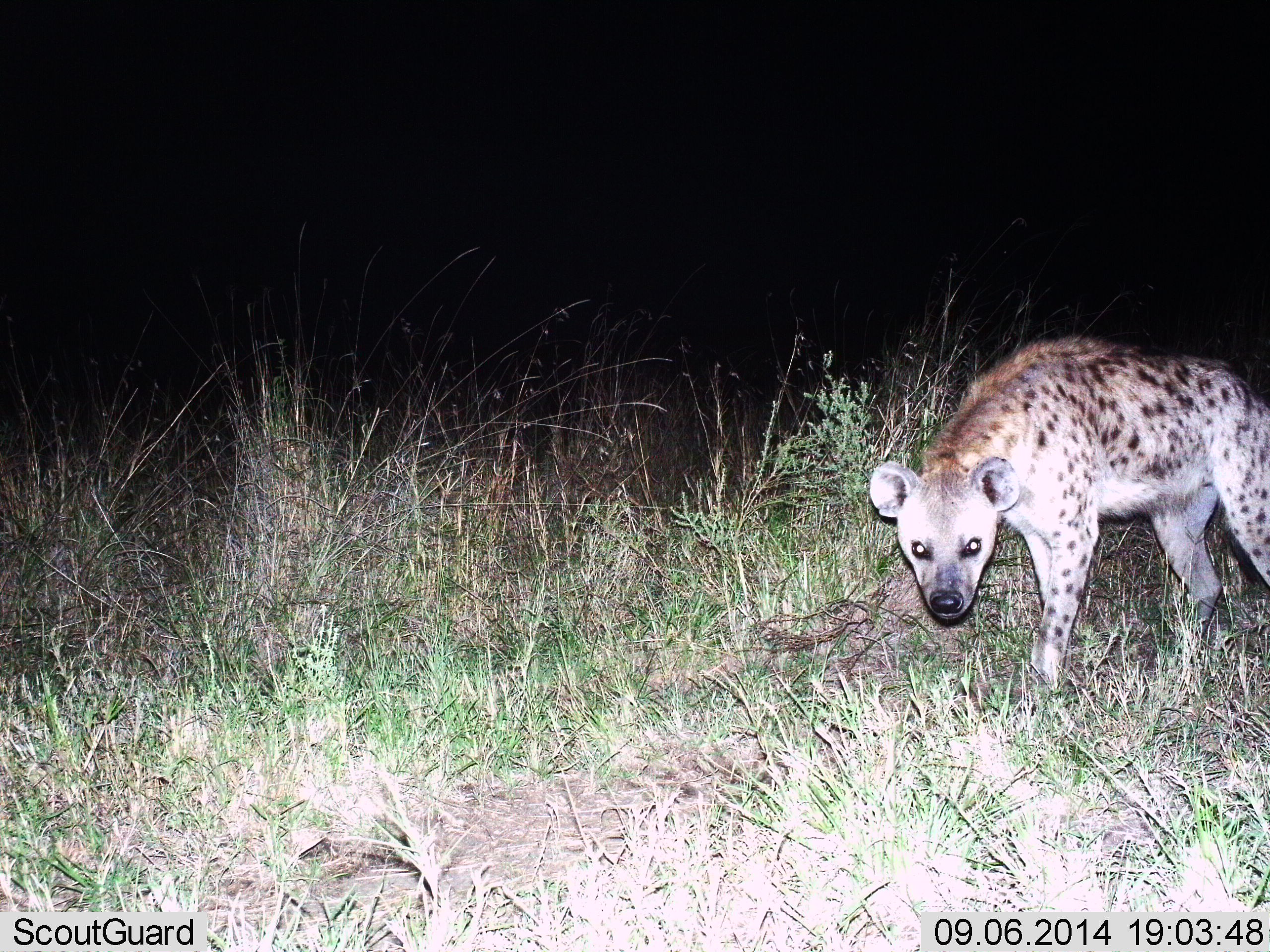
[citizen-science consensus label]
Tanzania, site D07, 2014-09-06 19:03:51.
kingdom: Animalia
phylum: Chordata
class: Mammalia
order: Carnivora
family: Hyaenidae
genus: Crocuta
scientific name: Crocuta crocuta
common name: spotted hyena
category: hyenaspotted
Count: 1.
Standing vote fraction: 50%.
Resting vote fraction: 0%.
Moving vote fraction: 50%.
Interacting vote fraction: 0%.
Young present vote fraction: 0%.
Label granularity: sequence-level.